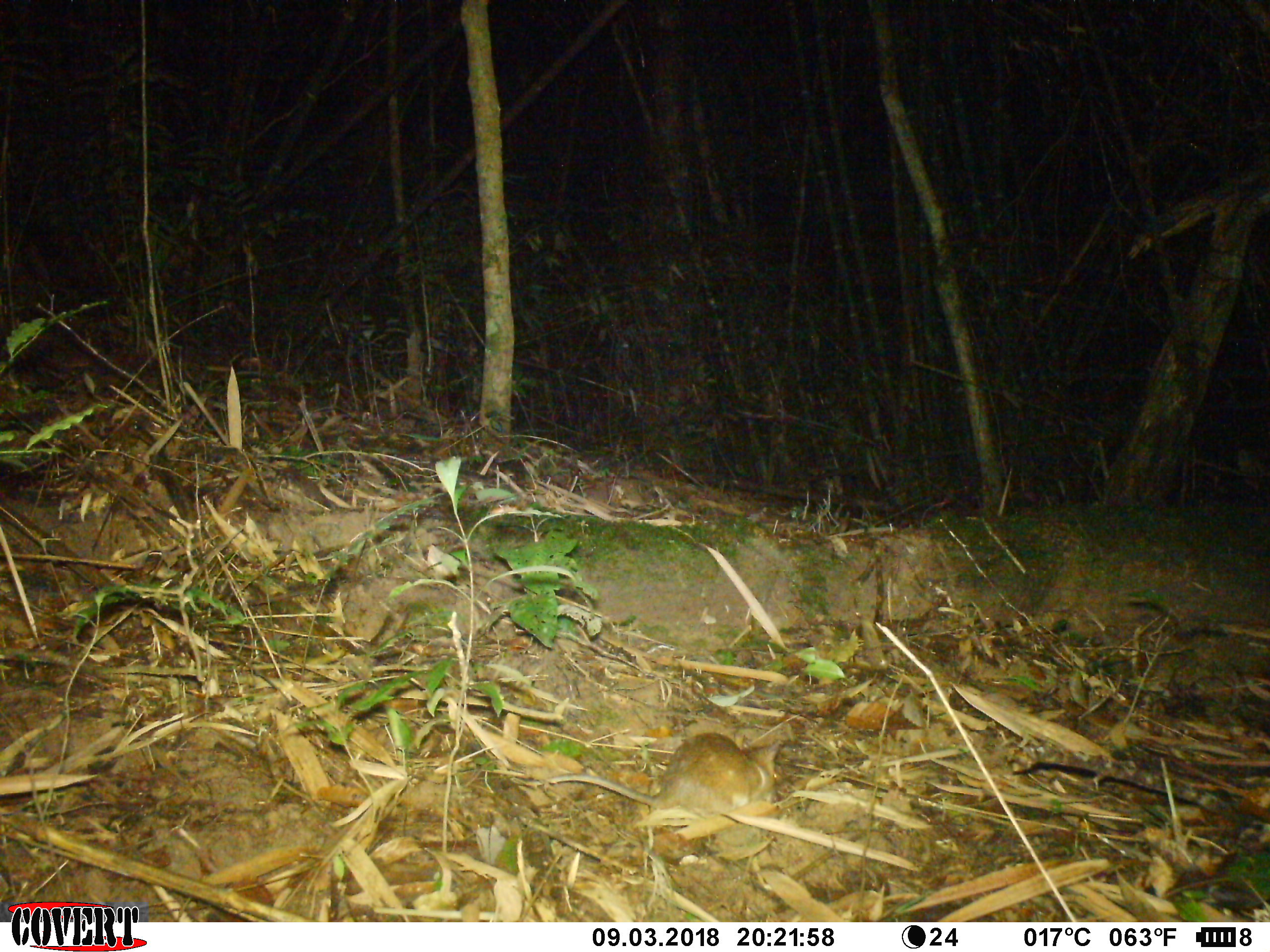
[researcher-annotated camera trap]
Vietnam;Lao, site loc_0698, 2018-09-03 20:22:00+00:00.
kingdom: Animalia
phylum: Chordata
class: Mammalia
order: Rodentia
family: Muridae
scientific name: Muridae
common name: old-world mice and rats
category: unidentified murid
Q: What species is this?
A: Unidentified murid (old-world mice and rats) (Muridae).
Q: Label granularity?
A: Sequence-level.